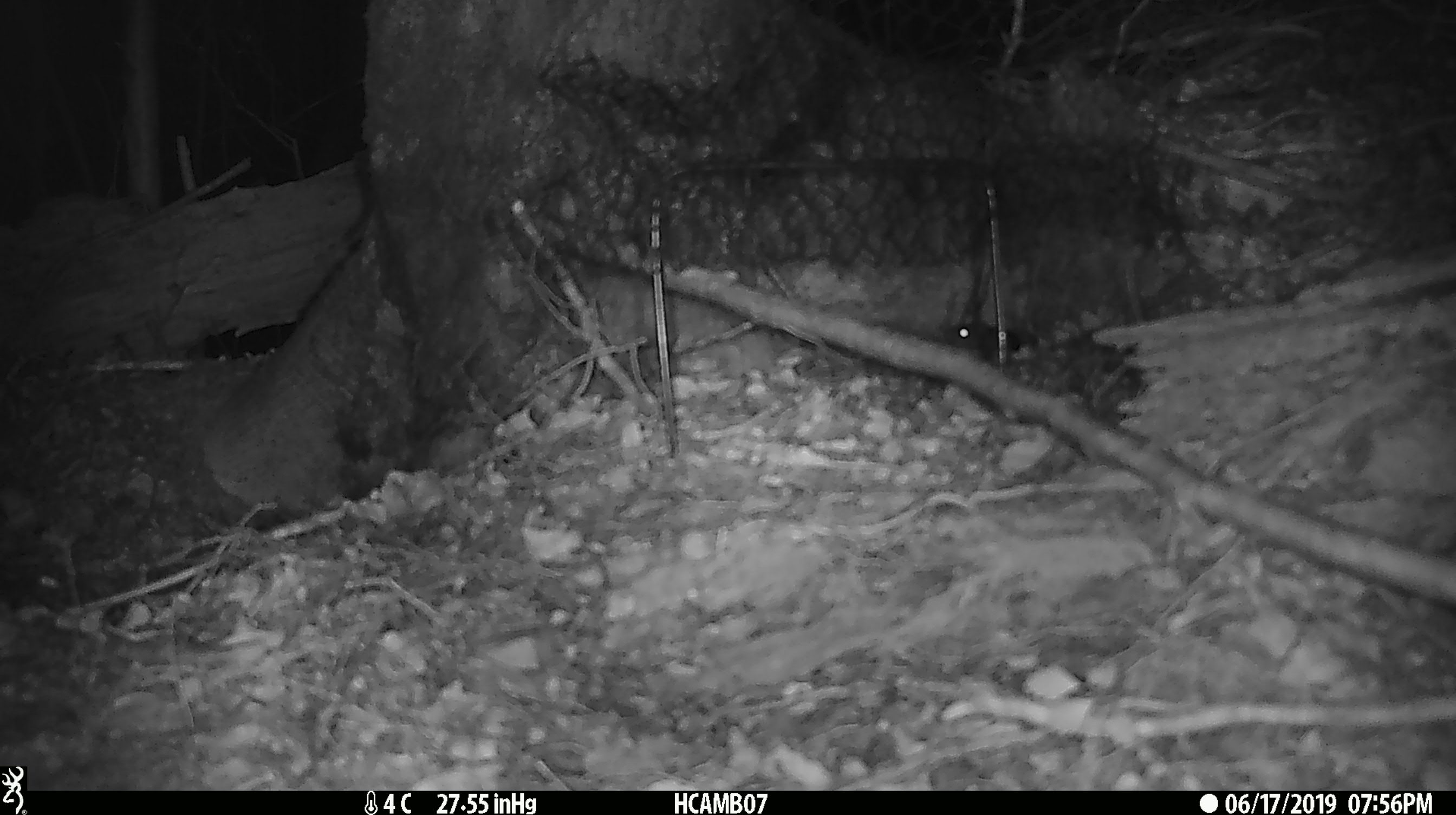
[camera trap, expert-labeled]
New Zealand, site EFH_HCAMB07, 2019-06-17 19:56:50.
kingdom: Animalia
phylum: Chordata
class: Mammalia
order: Rodentia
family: Muridae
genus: Mus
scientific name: Mus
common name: mouse